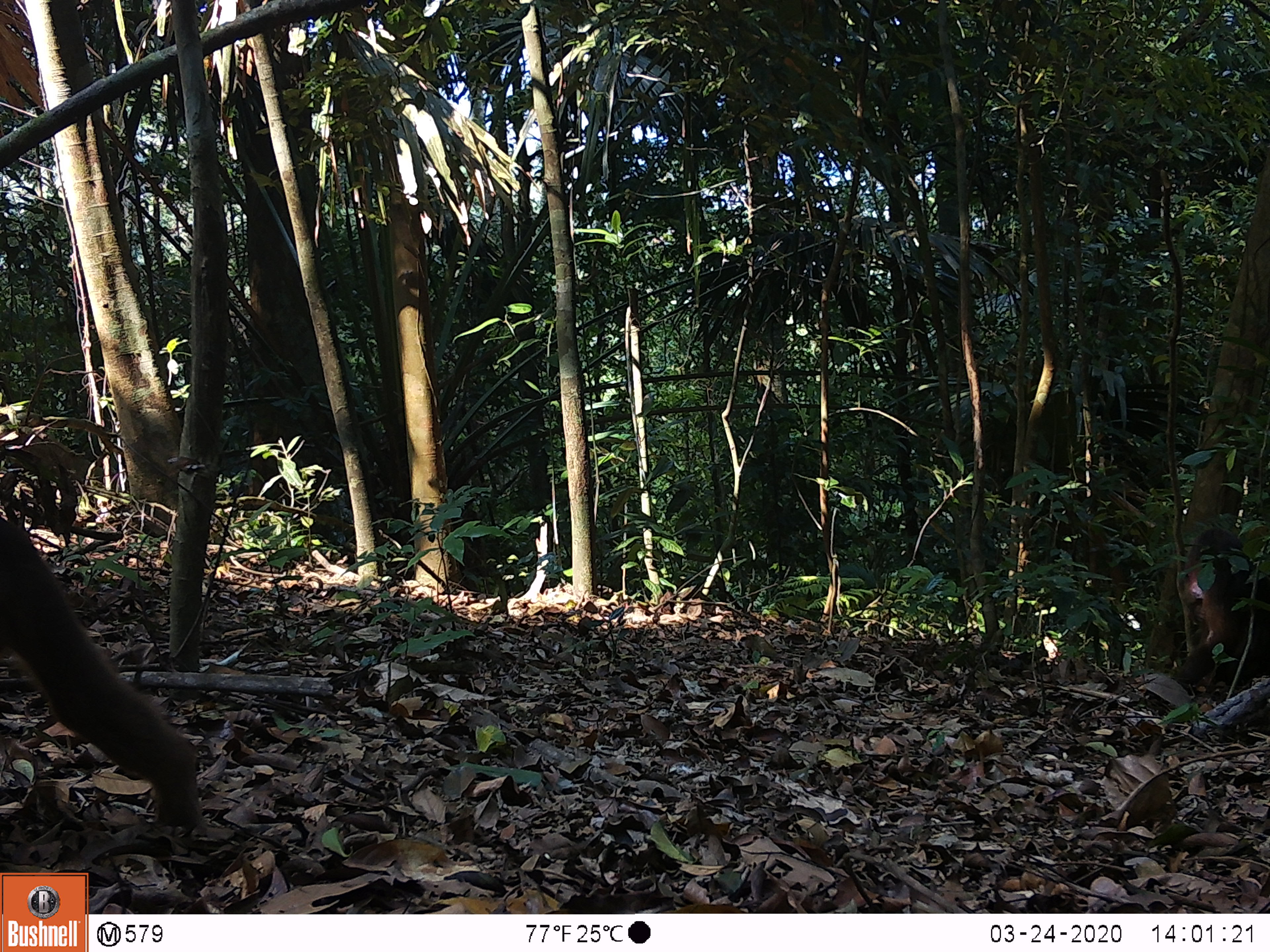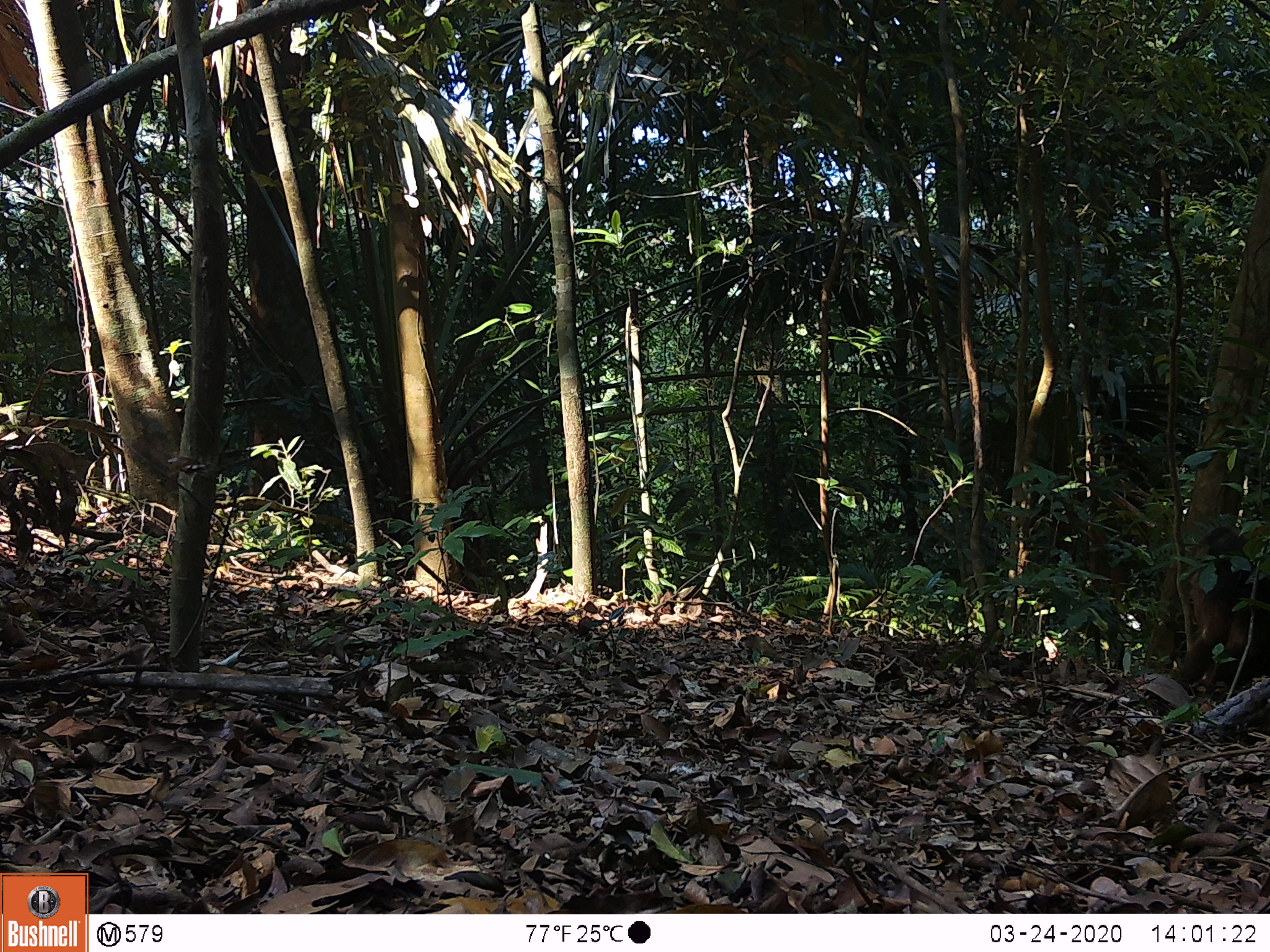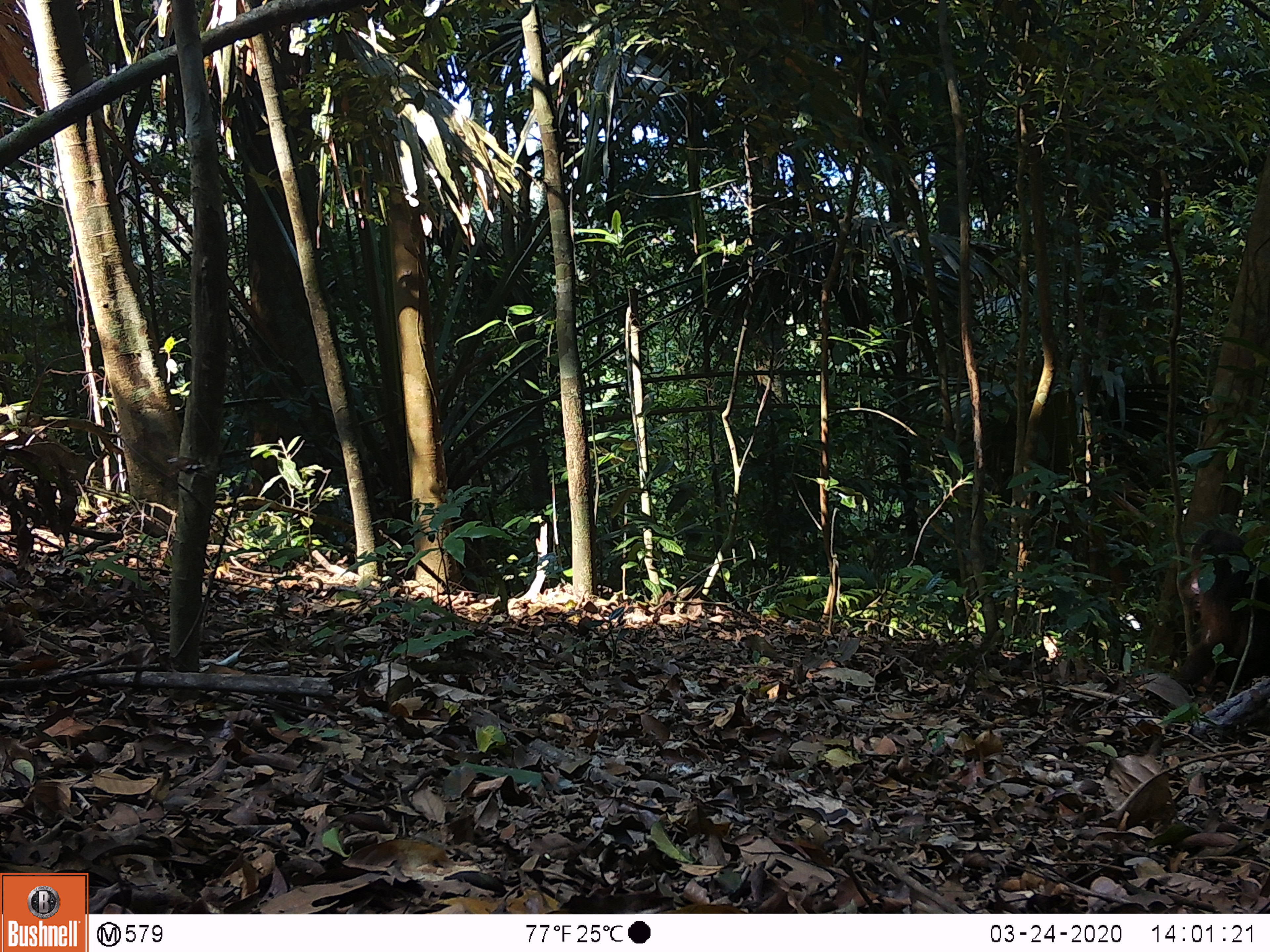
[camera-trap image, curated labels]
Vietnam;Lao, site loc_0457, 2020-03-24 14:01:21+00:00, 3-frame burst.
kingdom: Animalia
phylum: Chordata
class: Mammalia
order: Primates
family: Cercopithecidae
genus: Macaca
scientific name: Macaca arctoides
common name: stump-tailed macaque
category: stump tailed macaque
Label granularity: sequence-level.